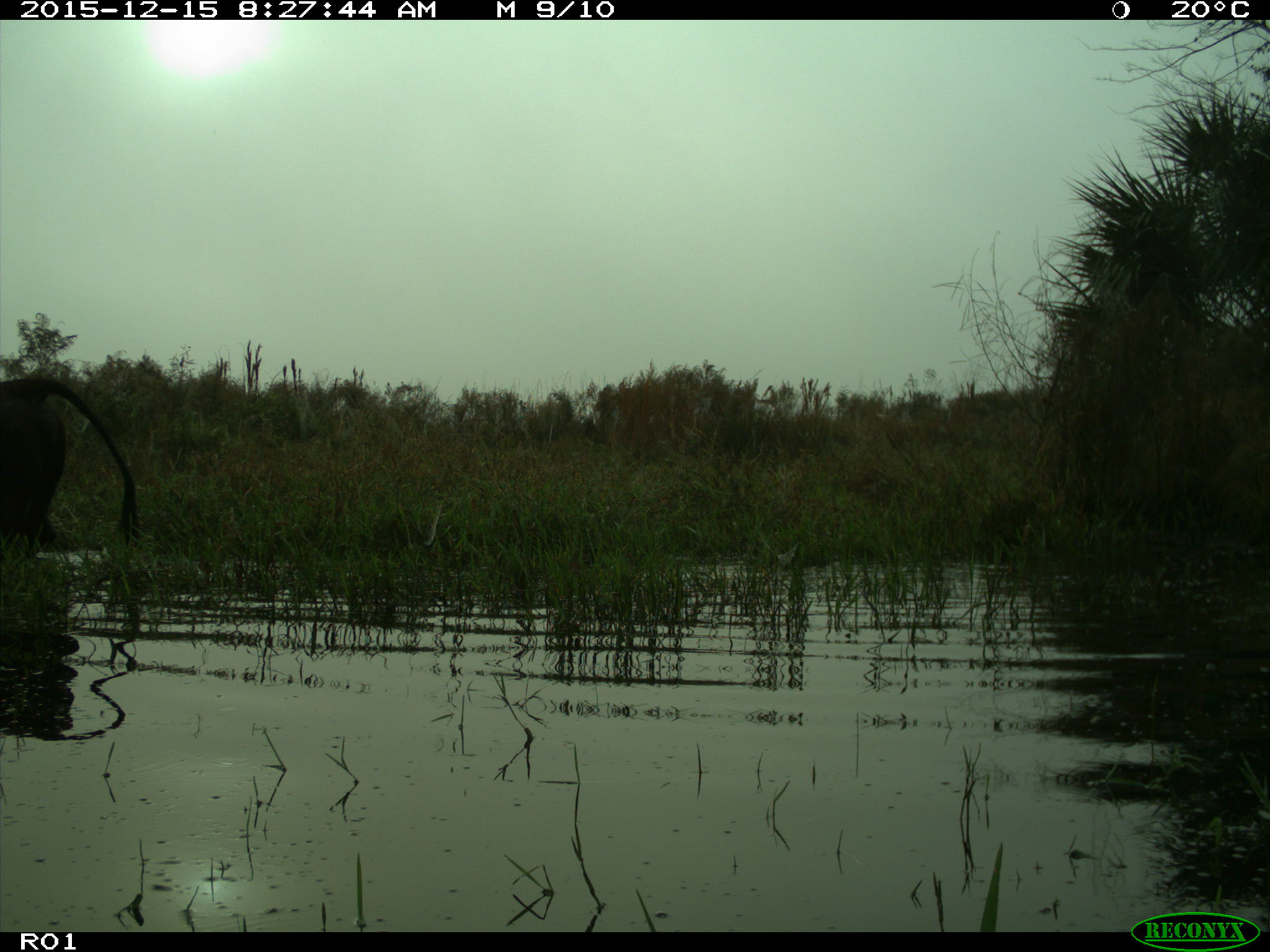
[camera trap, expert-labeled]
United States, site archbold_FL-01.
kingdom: Animalia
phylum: Chordata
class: Mammalia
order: Artiodactyla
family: Bovidae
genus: Bos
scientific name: Bos taurus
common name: domestic cow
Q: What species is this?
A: Bos taurus (domestic cow).